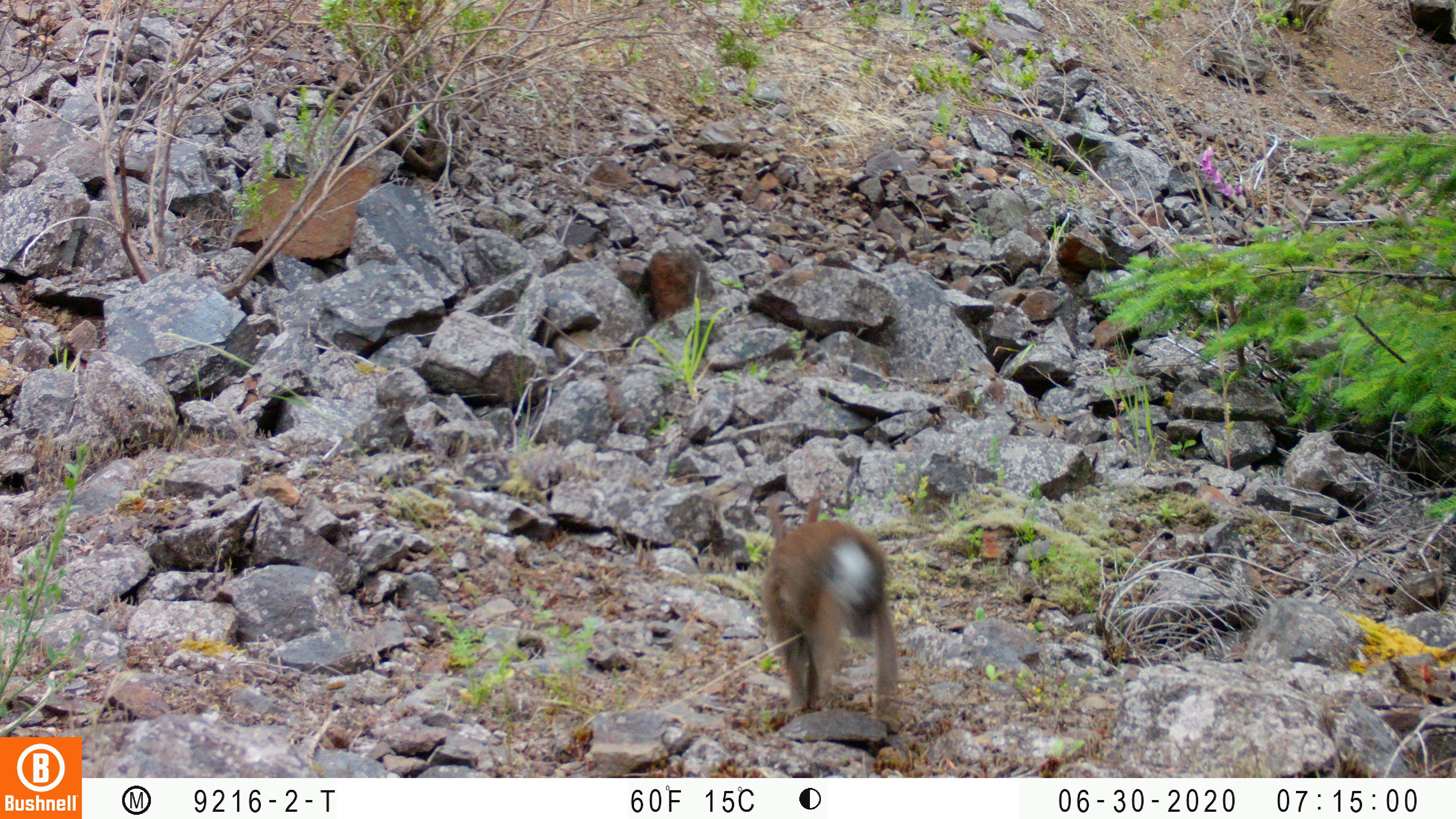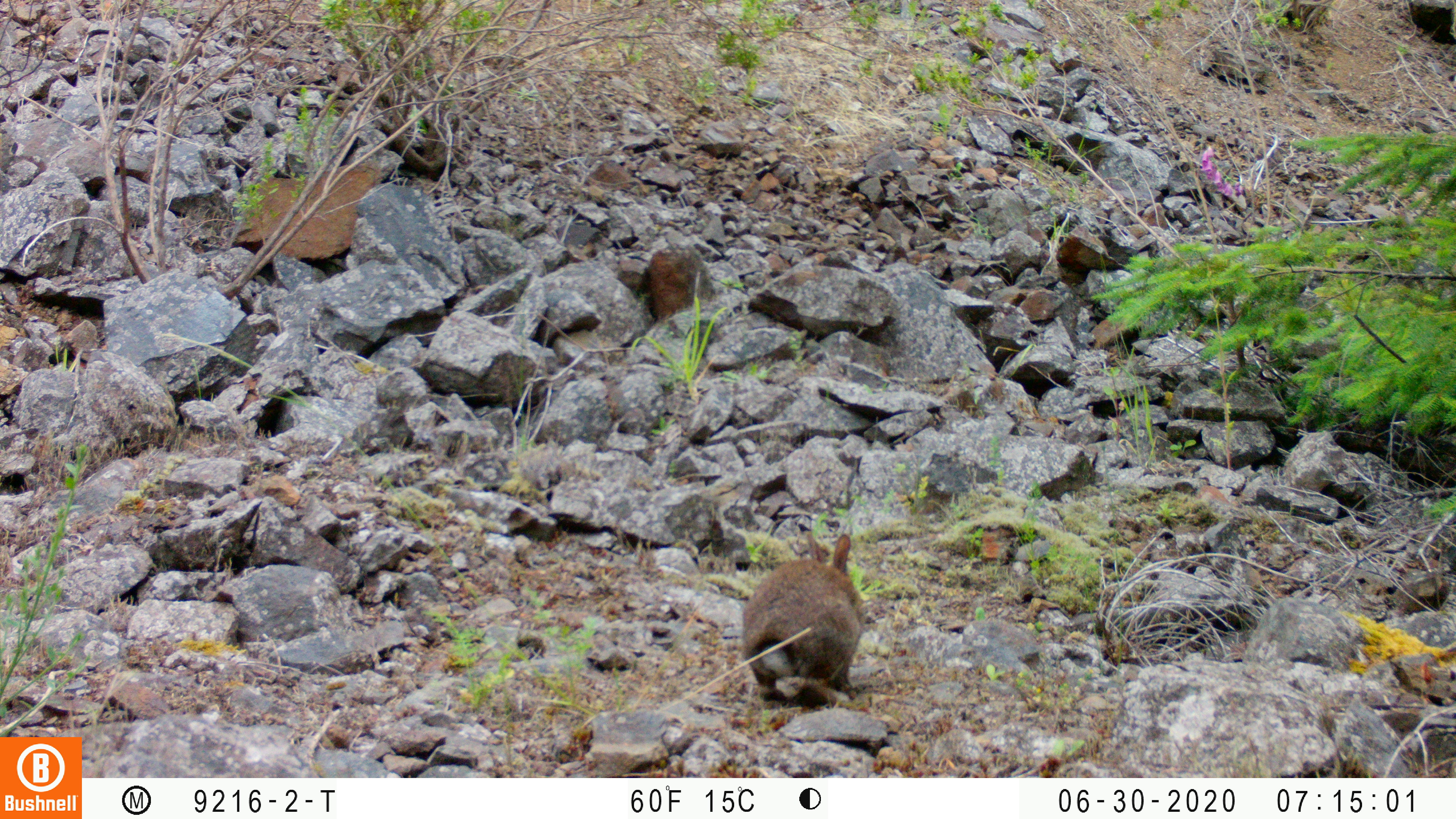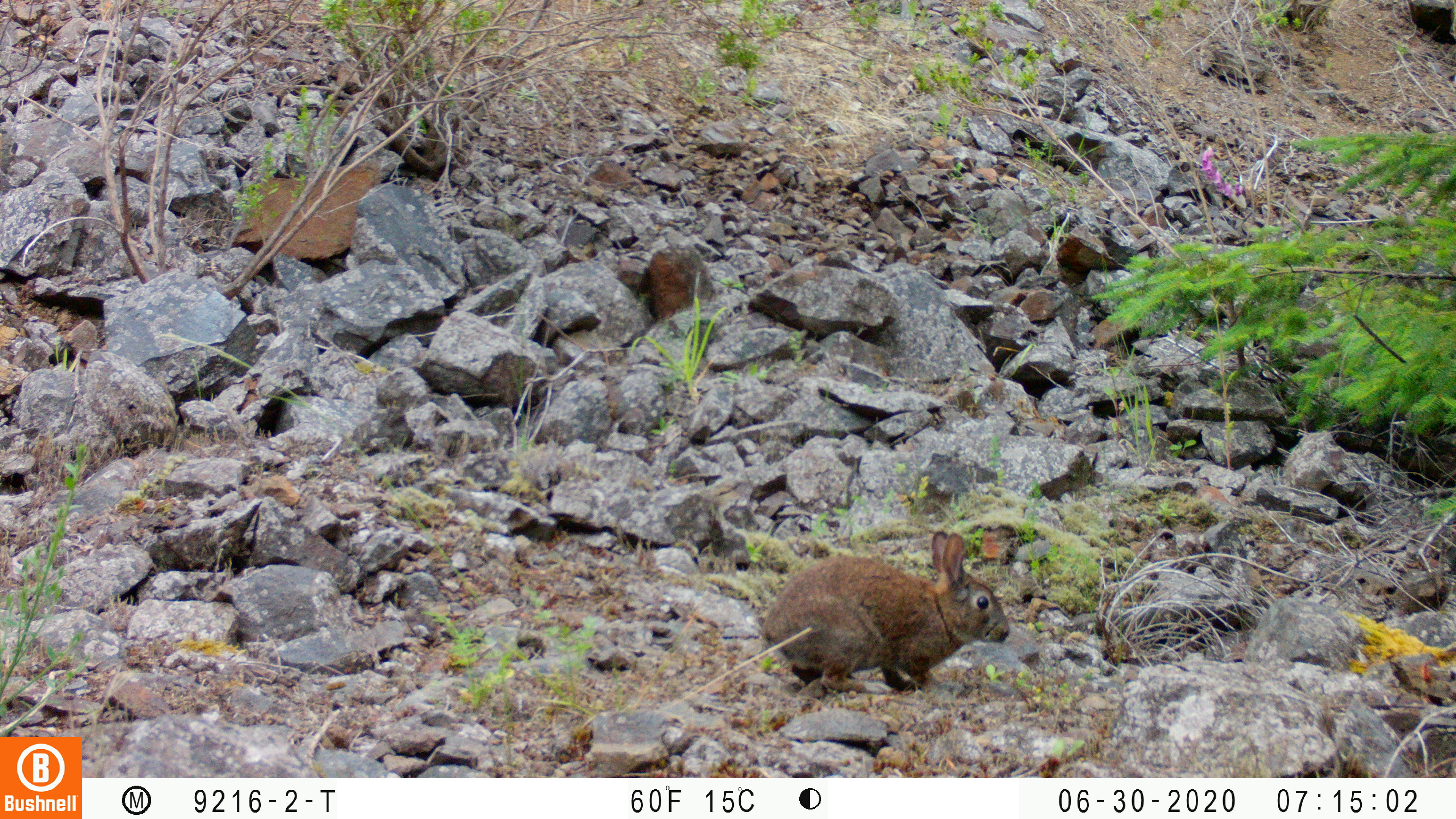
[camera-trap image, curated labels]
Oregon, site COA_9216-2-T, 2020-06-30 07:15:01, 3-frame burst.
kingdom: Animalia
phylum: Chordata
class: Mammalia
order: Lagomorpha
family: Leporidae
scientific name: Leporidae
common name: hares and rabbits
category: leporidae family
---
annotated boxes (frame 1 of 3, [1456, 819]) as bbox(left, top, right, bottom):
leporidae family: bbox(746, 483, 902, 734)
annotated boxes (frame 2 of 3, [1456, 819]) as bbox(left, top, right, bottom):
leporidae family: bbox(738, 515, 865, 710)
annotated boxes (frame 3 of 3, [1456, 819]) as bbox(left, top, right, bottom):
leporidae family: bbox(761, 524, 1007, 708)